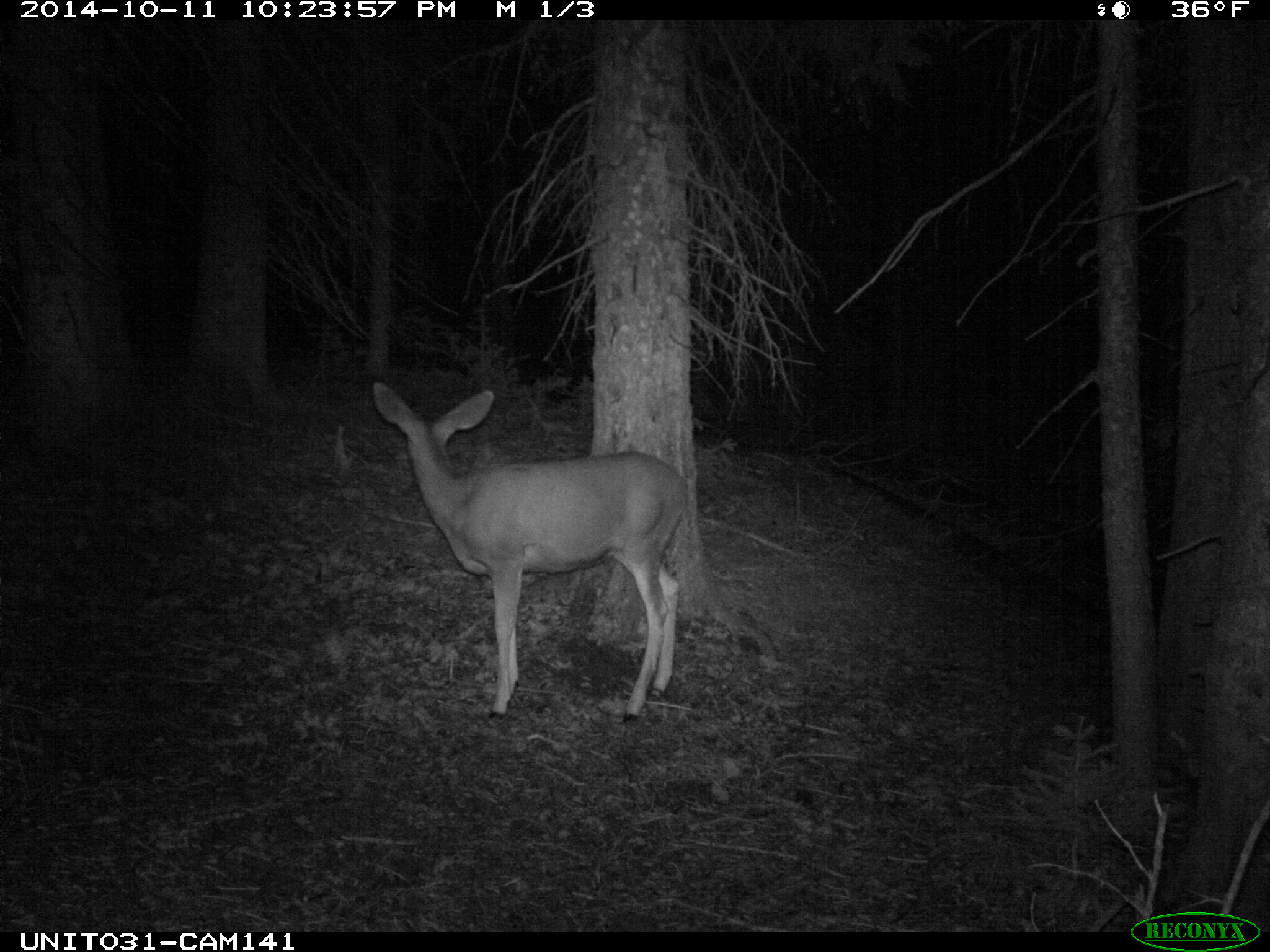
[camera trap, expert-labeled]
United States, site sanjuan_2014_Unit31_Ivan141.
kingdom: Animalia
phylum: Chordata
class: Mammalia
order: Artiodactyla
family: Cervidae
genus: Odocoileus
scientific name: Odocoileus hemionus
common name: mule deer